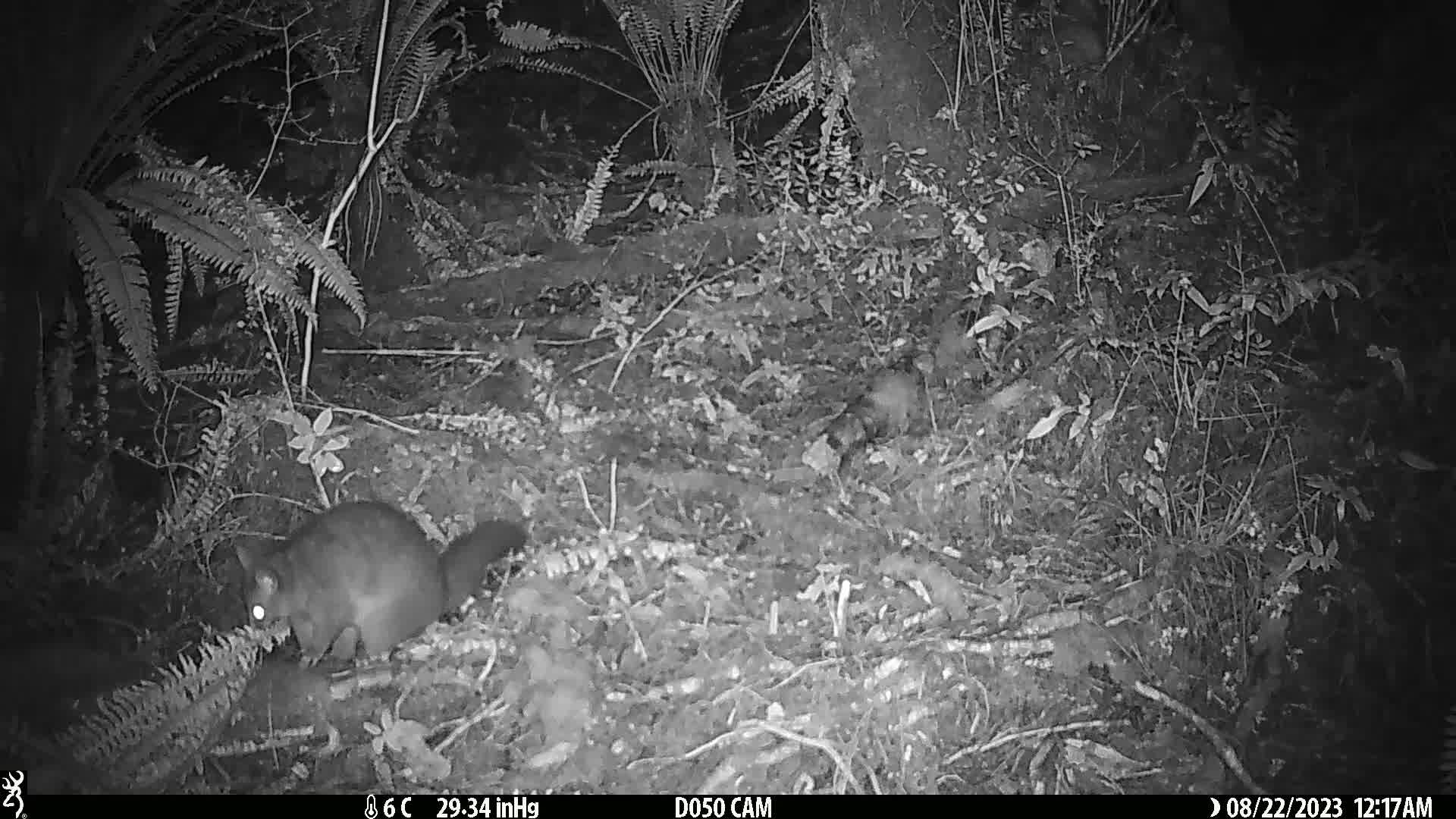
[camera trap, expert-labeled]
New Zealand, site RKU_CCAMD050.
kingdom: Animalia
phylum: Chordata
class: Mammalia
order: Diprotodontia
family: Phalangeridae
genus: Trichosurus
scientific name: Trichosurus vulpecula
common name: common brushtail possum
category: possum